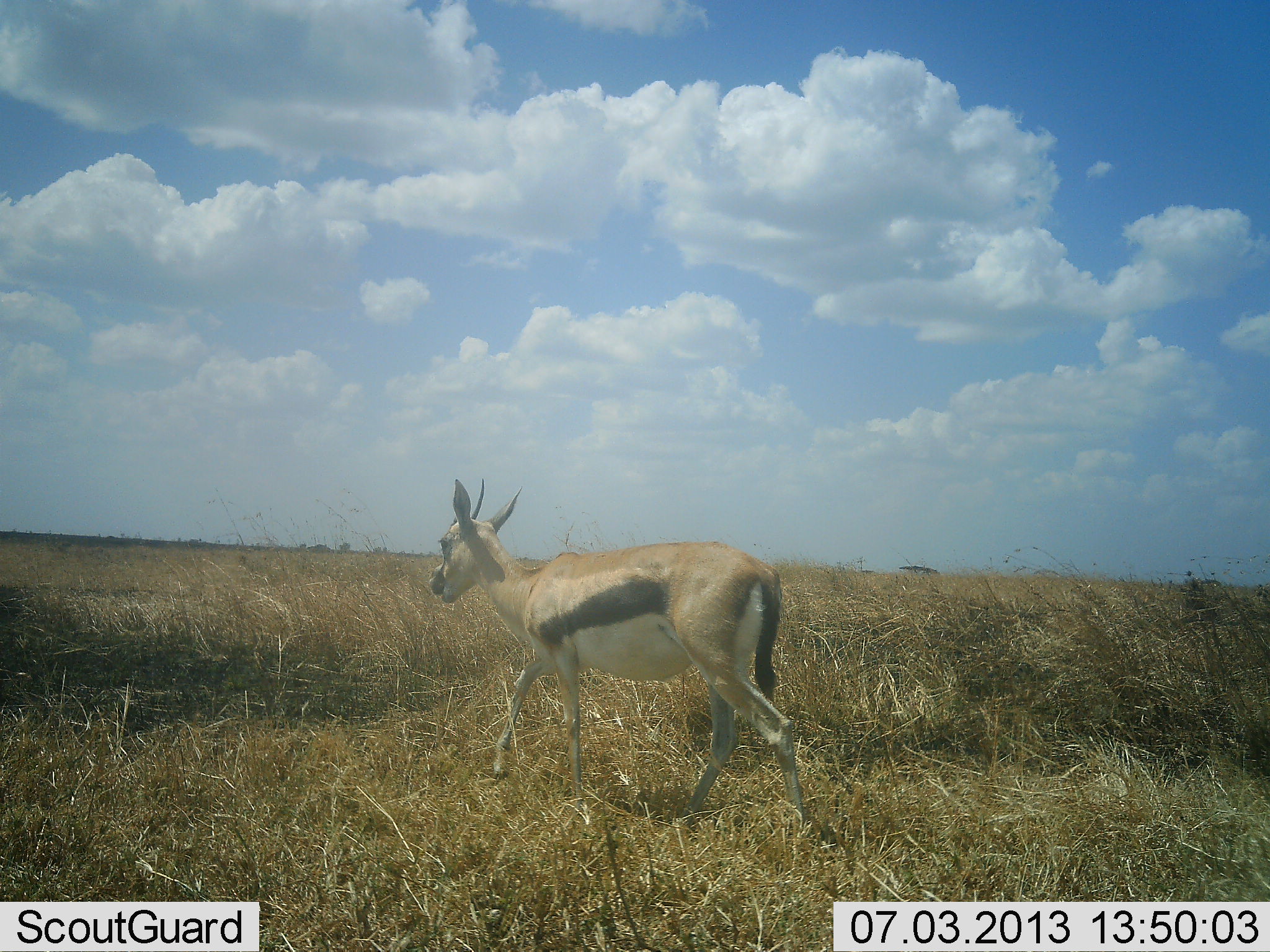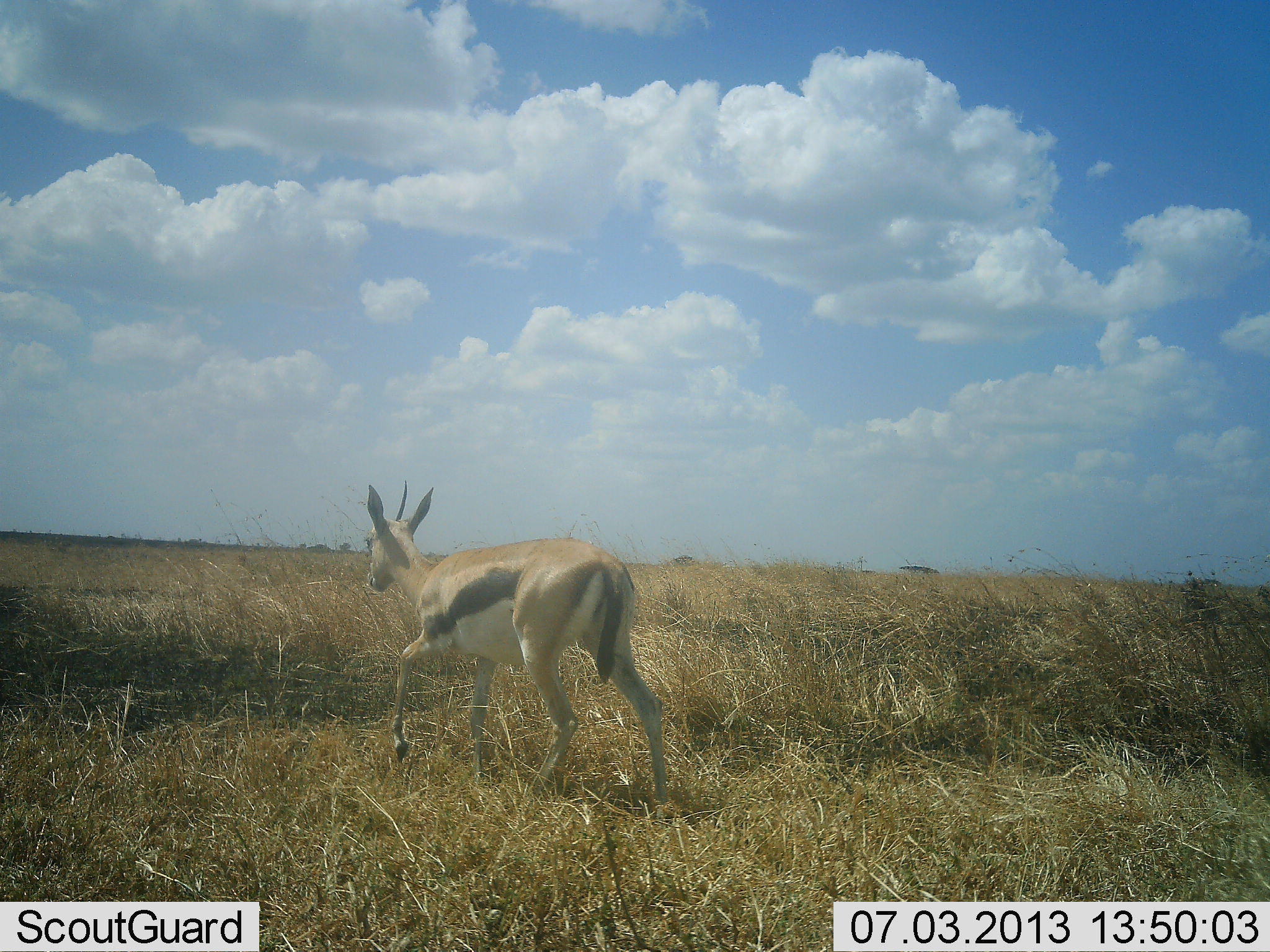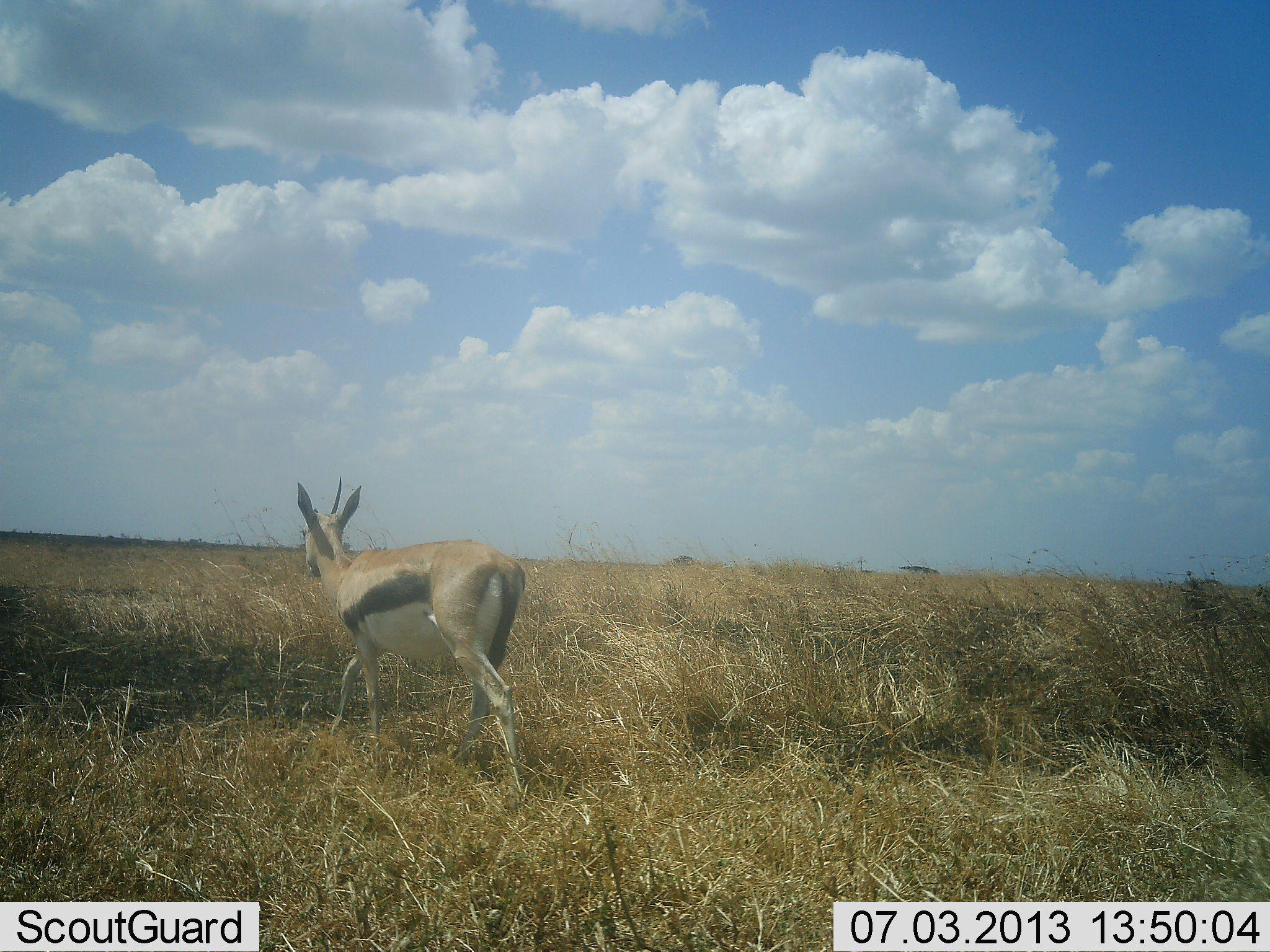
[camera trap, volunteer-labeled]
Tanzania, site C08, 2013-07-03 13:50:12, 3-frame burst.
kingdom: Animalia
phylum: Chordata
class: Mammalia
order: Artiodactyla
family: Bovidae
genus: Eudorcas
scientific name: Eudorcas thomsonii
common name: thomson's gazelle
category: gazellethomsons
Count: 1.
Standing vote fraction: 0%.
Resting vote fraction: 0%.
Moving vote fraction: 94%.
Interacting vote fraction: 0%.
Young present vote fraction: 0%.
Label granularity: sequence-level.